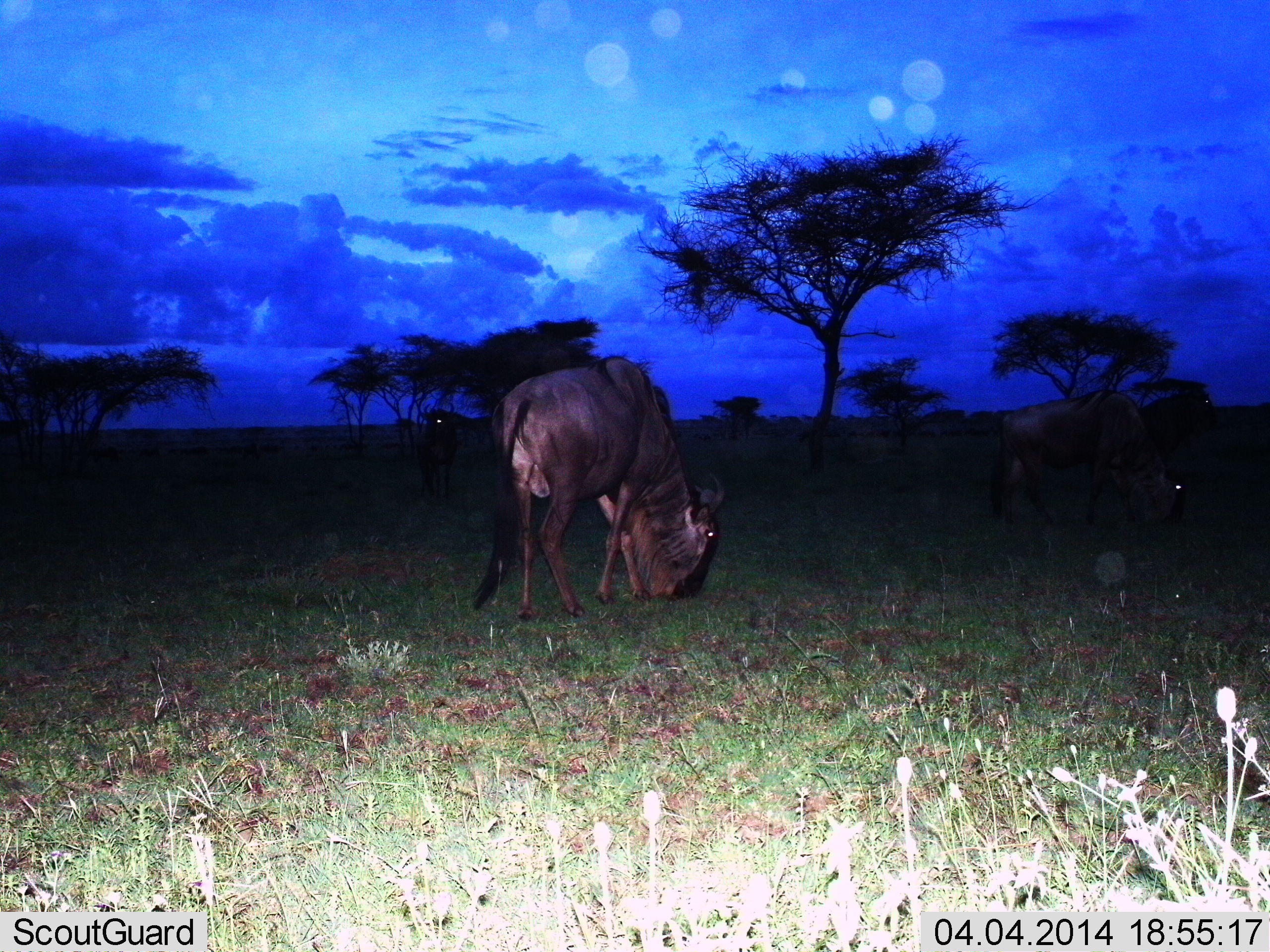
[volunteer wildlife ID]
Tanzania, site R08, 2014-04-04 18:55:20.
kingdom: Animalia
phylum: Chordata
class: Mammalia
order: Artiodactyla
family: Bovidae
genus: Connochaetes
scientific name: Connochaetes taurinus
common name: blue wildebeest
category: wildebeest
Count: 1.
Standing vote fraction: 40%.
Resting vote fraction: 0%.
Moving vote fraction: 0%.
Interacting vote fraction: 0%.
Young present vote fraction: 0%.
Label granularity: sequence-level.